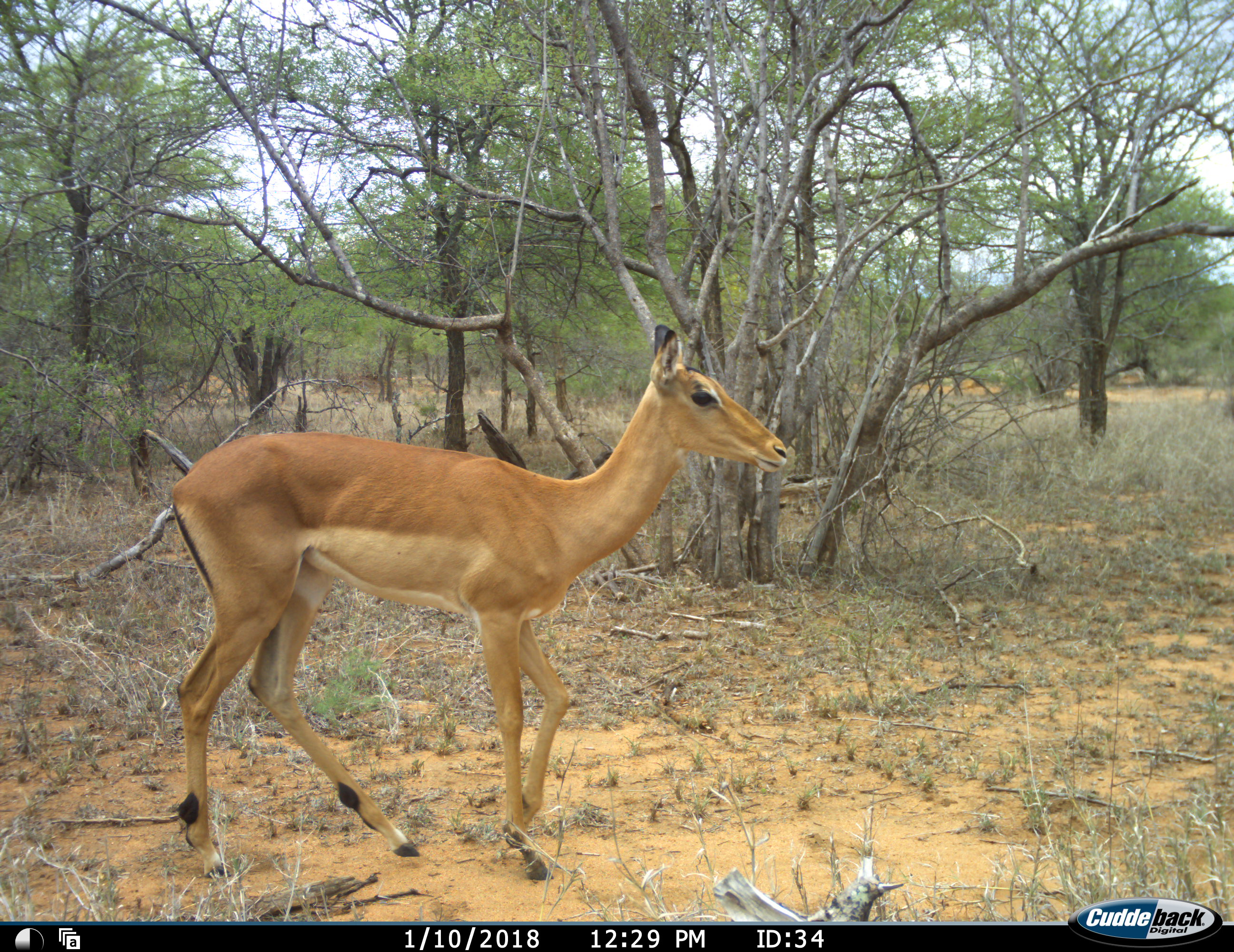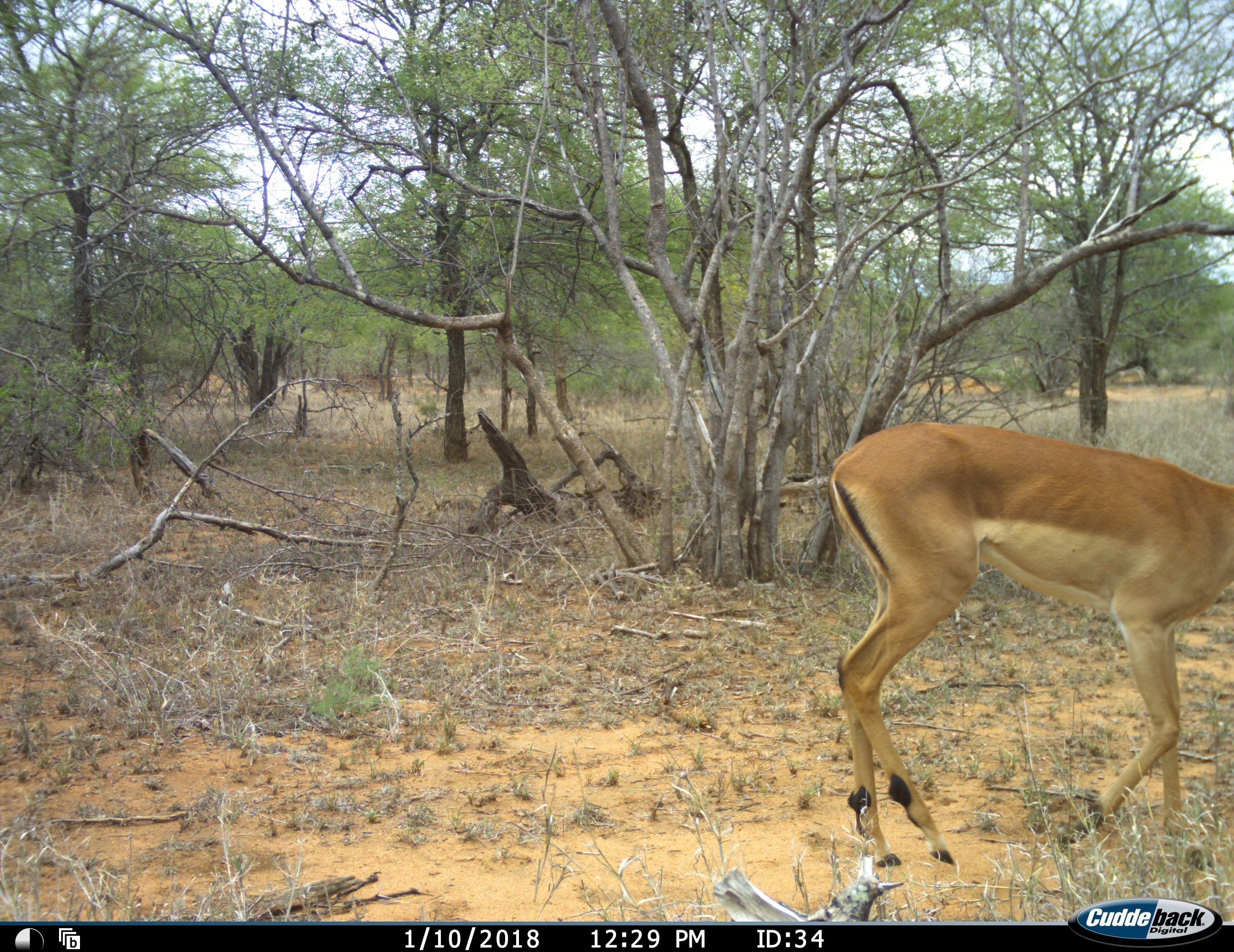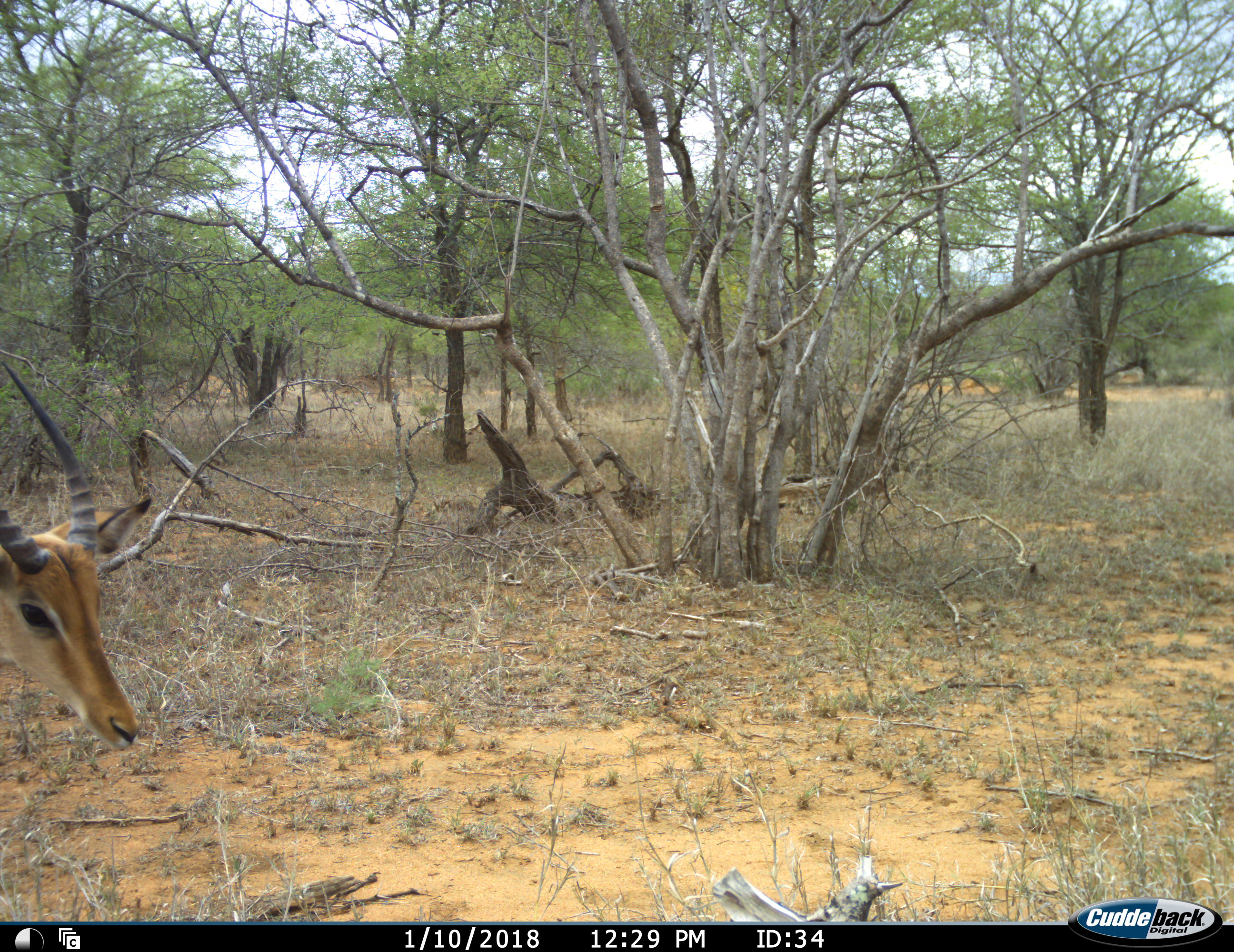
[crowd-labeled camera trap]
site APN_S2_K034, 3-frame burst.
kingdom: Animalia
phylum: Chordata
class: Mammalia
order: Artiodactyla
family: Bovidae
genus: Aepyceros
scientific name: Aepyceros melampus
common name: impala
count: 2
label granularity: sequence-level